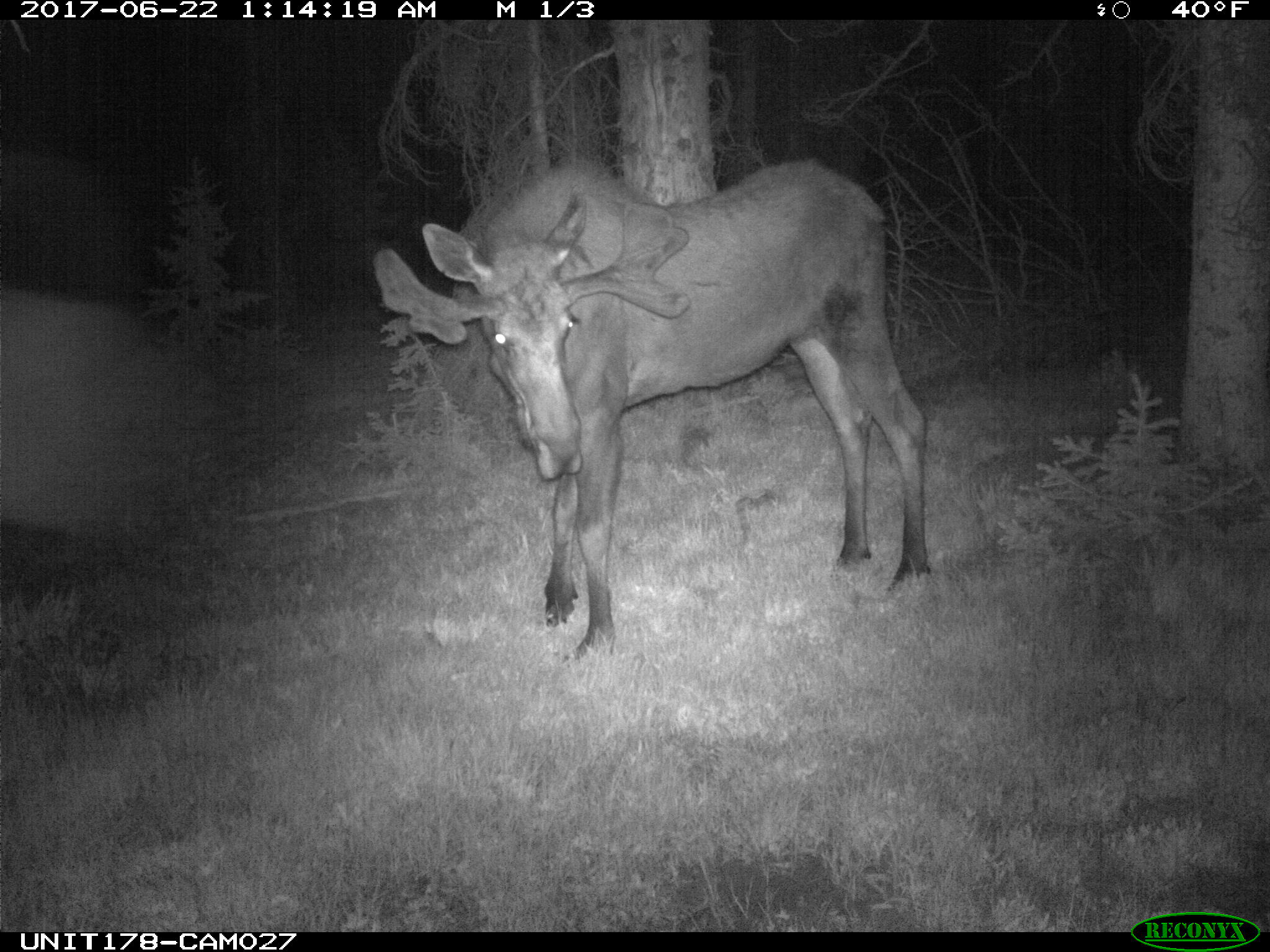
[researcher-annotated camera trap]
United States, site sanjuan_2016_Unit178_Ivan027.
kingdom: Animalia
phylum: Chordata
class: Mammalia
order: Artiodactyla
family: Cervidae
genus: Alces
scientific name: Alces alces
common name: moose